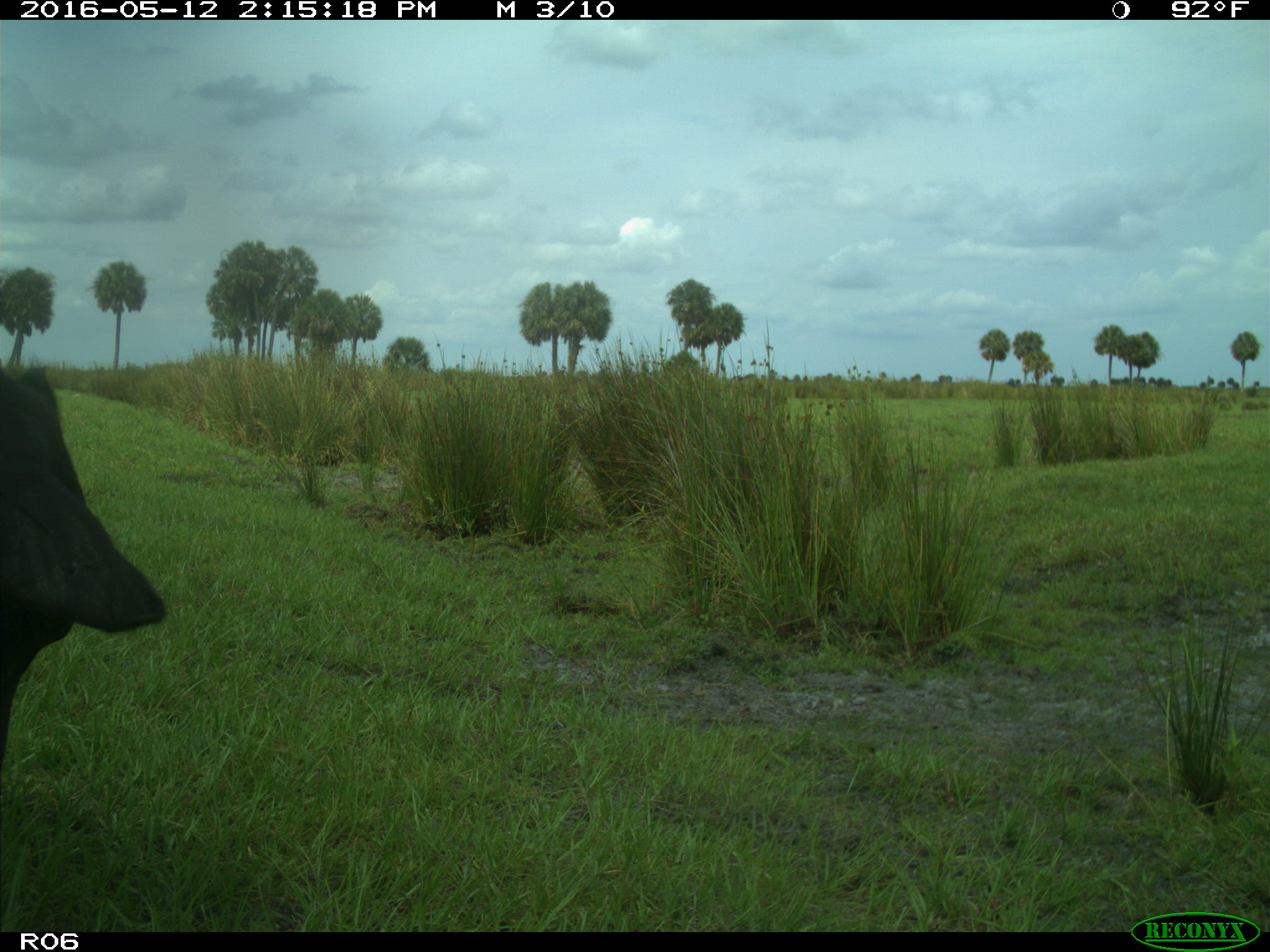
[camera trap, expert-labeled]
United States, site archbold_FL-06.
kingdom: Animalia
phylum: Chordata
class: Mammalia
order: Artiodactyla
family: Bovidae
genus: Bos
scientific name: Bos taurus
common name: domestic cow